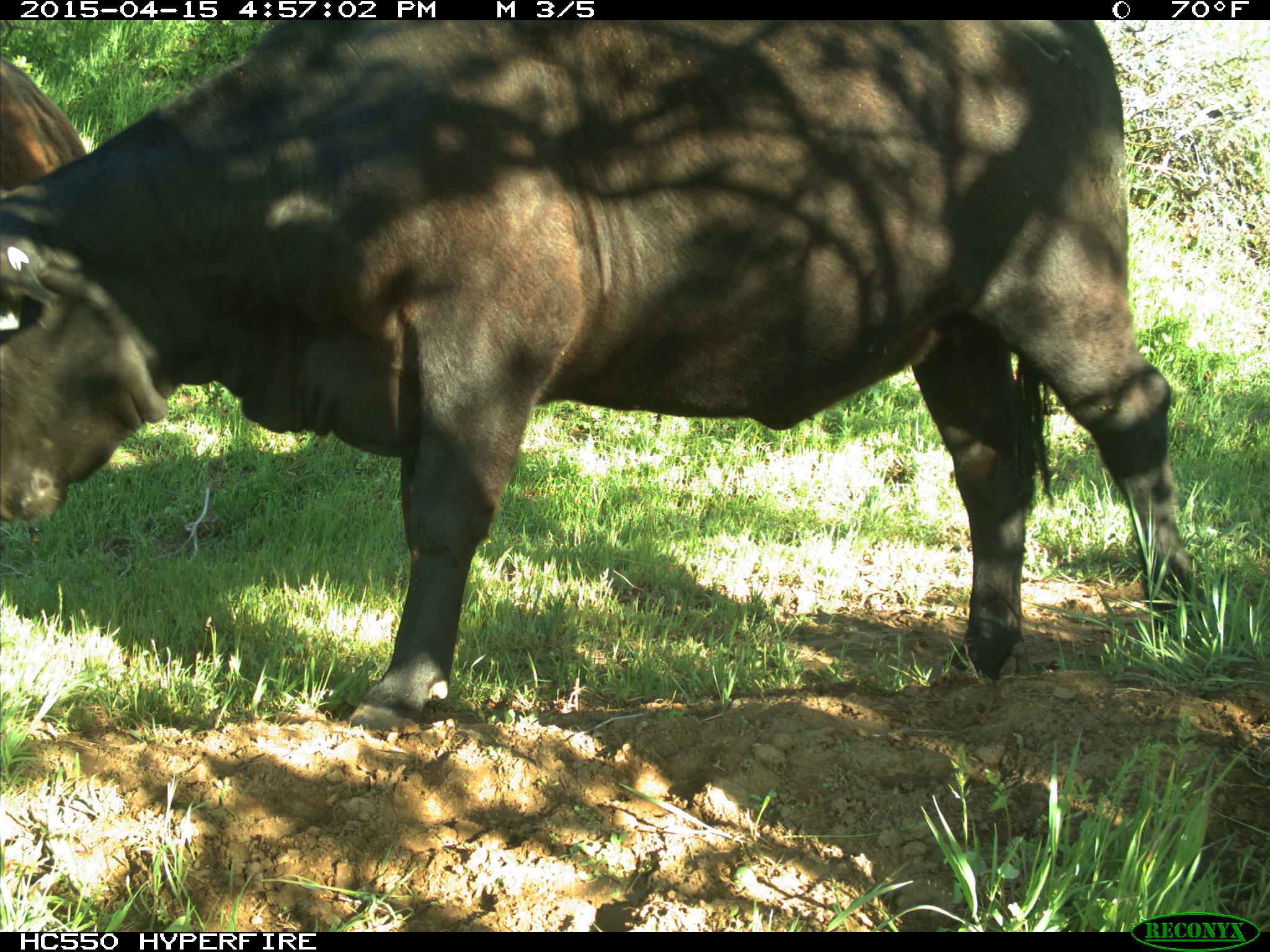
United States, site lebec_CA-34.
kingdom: Animalia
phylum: Chordata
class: Mammalia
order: Artiodactyla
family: Bovidae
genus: Bos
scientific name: Bos taurus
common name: domestic cow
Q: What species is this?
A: Bos taurus (domestic cow).